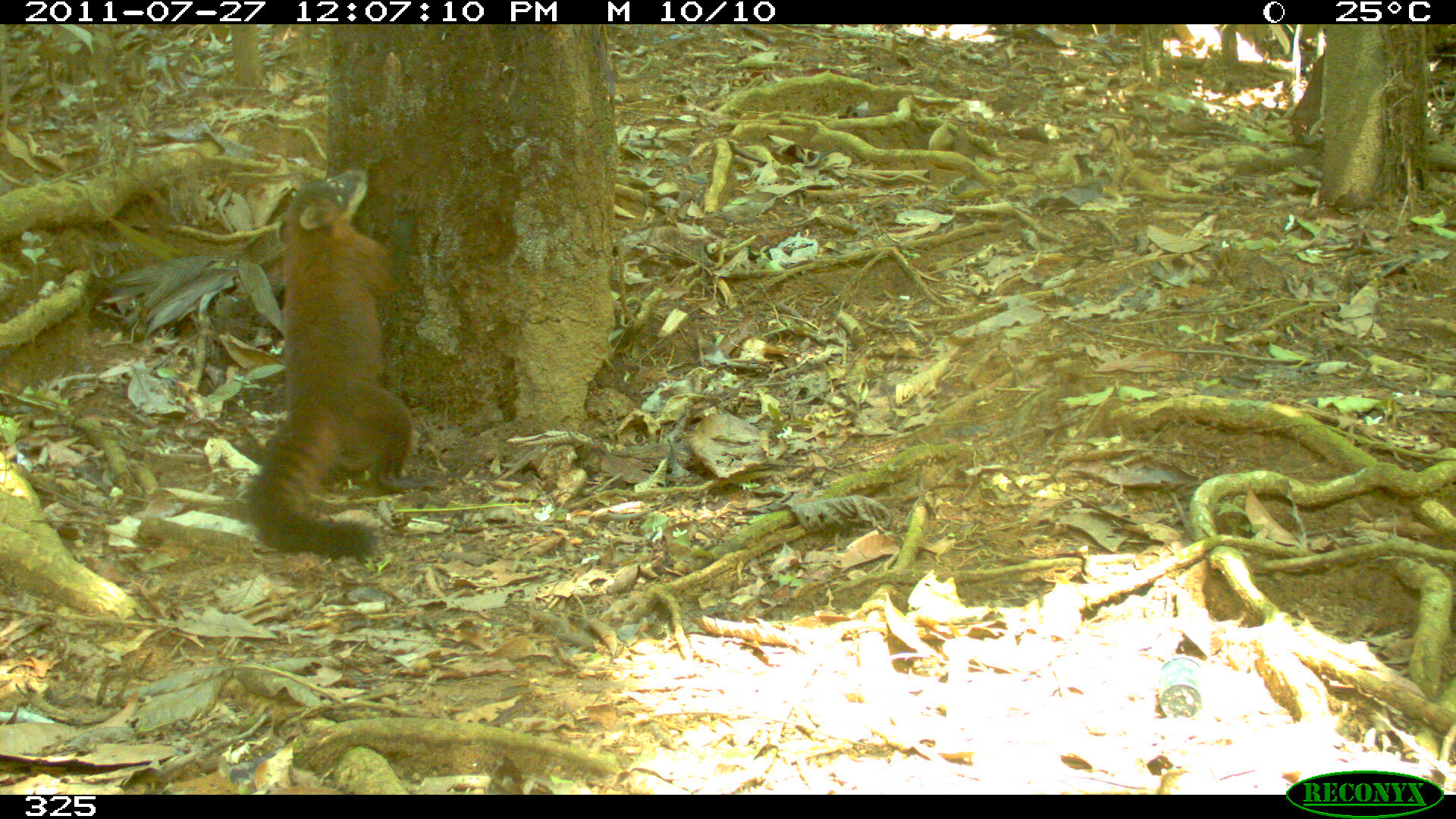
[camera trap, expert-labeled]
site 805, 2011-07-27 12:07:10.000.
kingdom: Animalia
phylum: Chordata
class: Mammalia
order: Carnivora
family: Procyonidae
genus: Nasua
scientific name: Nasua nasua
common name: south american coati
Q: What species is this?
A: Nasua nasua (south american coati).